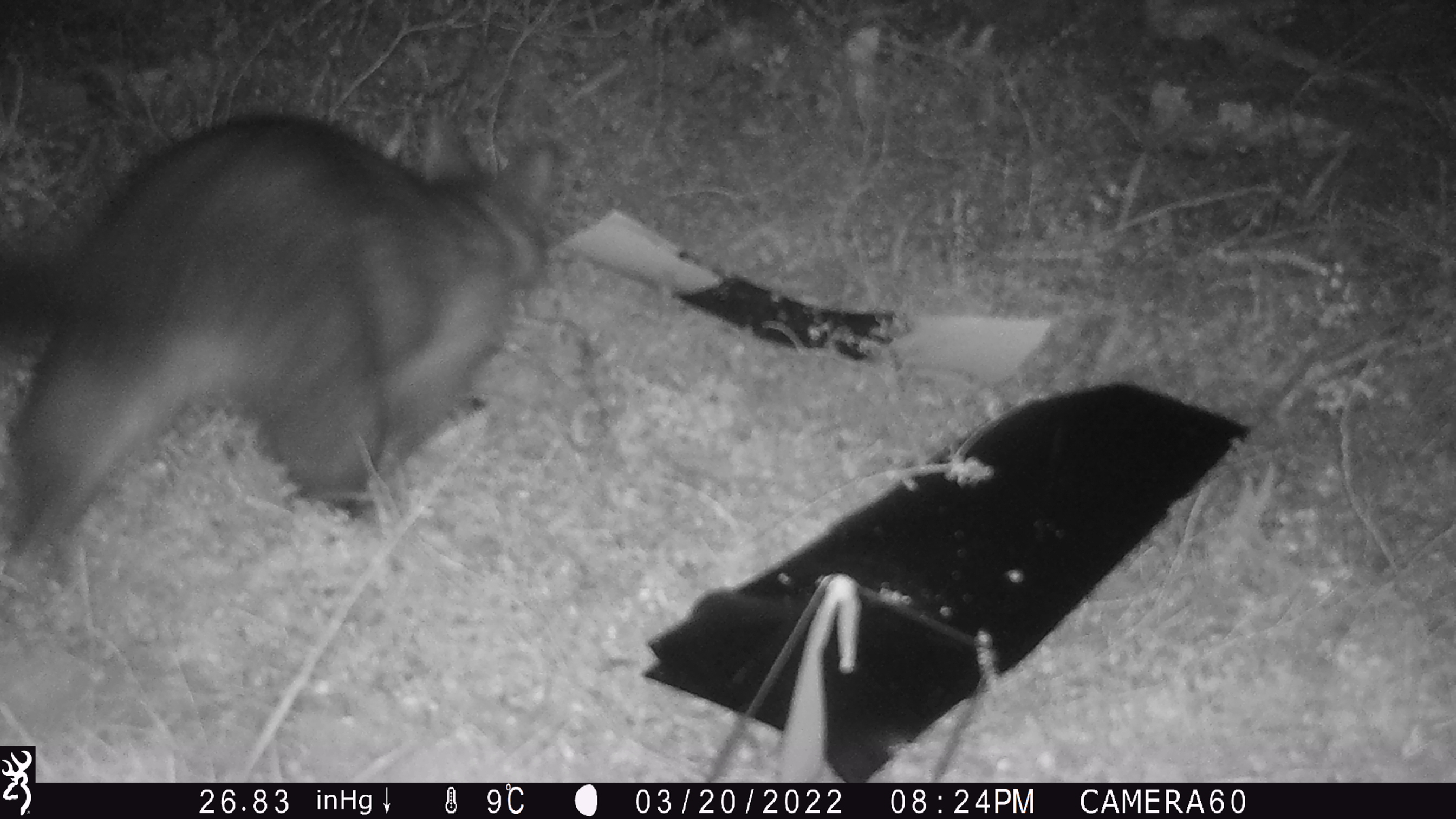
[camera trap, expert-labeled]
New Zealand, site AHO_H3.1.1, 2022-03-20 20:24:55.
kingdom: Animalia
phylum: Chordata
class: Mammalia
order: Diprotodontia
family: Phalangeridae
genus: Trichosurus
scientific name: Trichosurus vulpecula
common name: common brushtail possum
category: possum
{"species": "possum (common brushtail possum) (Trichosurus vulpecula)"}